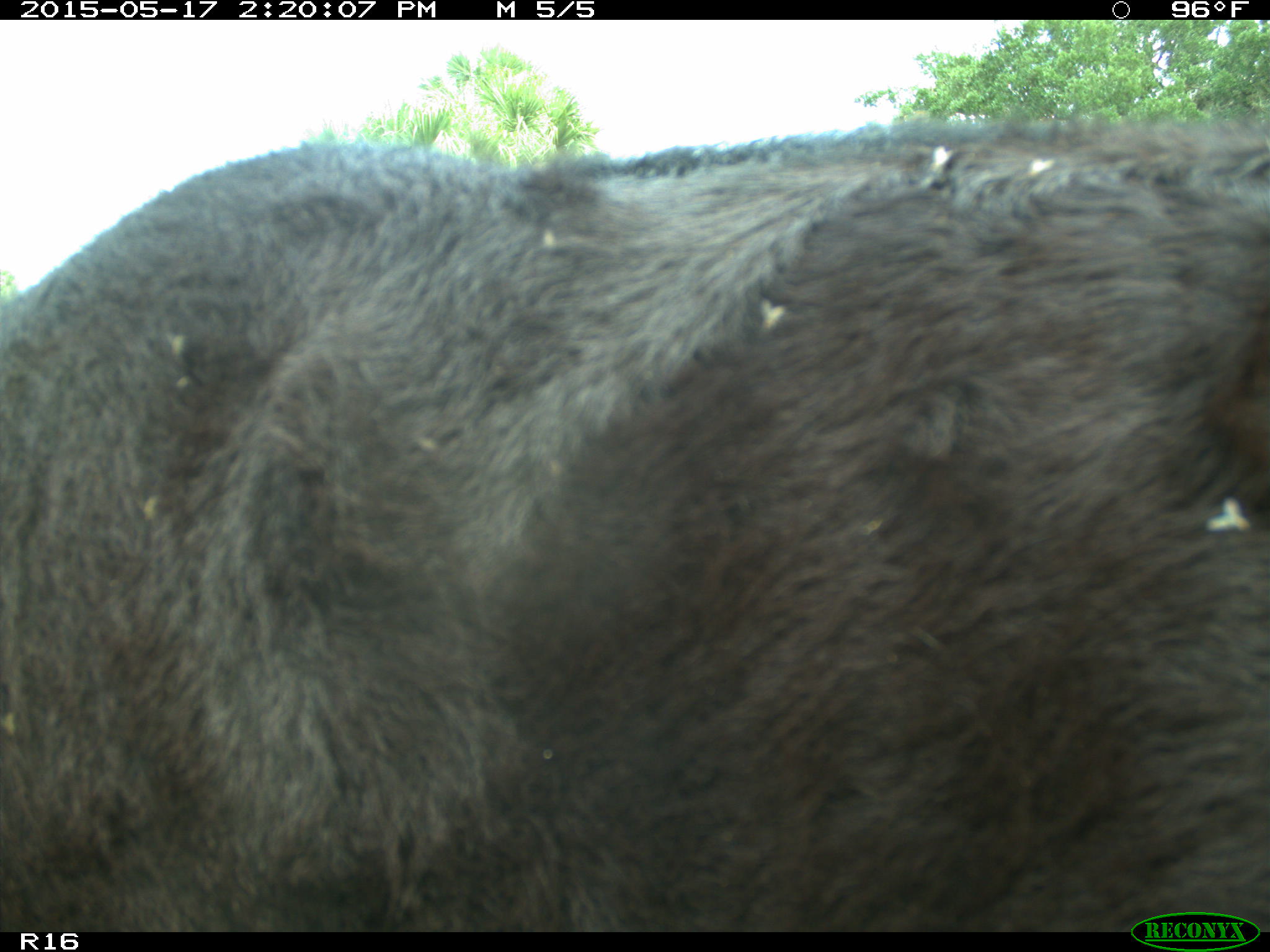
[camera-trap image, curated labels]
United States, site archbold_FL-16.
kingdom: Animalia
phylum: Chordata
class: Mammalia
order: Artiodactyla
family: Bovidae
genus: Bos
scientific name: Bos taurus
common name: domestic cow